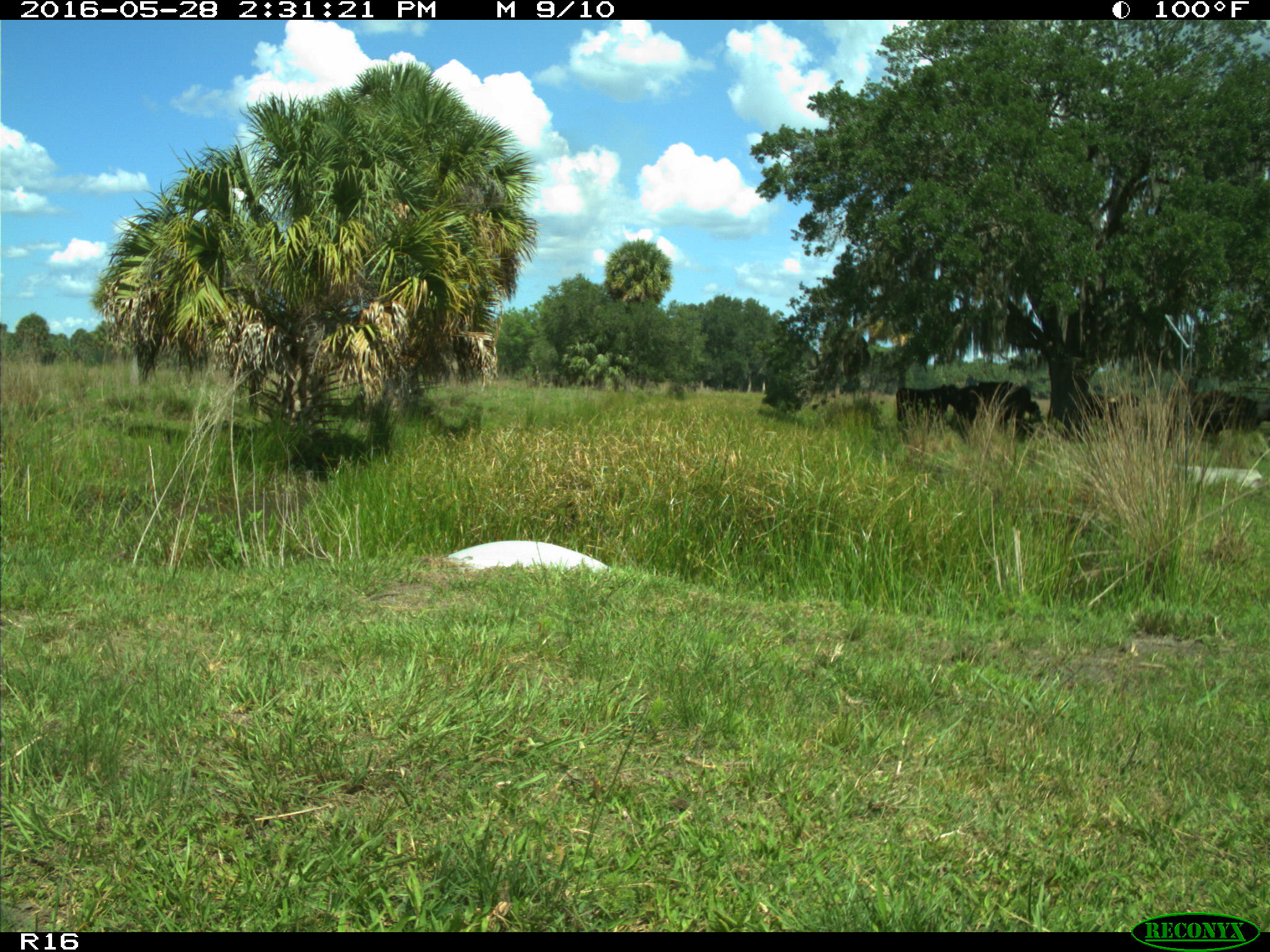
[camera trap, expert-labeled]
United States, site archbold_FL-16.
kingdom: Animalia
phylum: Chordata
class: Mammalia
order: Artiodactyla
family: Bovidae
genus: Bos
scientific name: Bos taurus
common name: domestic cow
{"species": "Bos taurus (domestic cow)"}